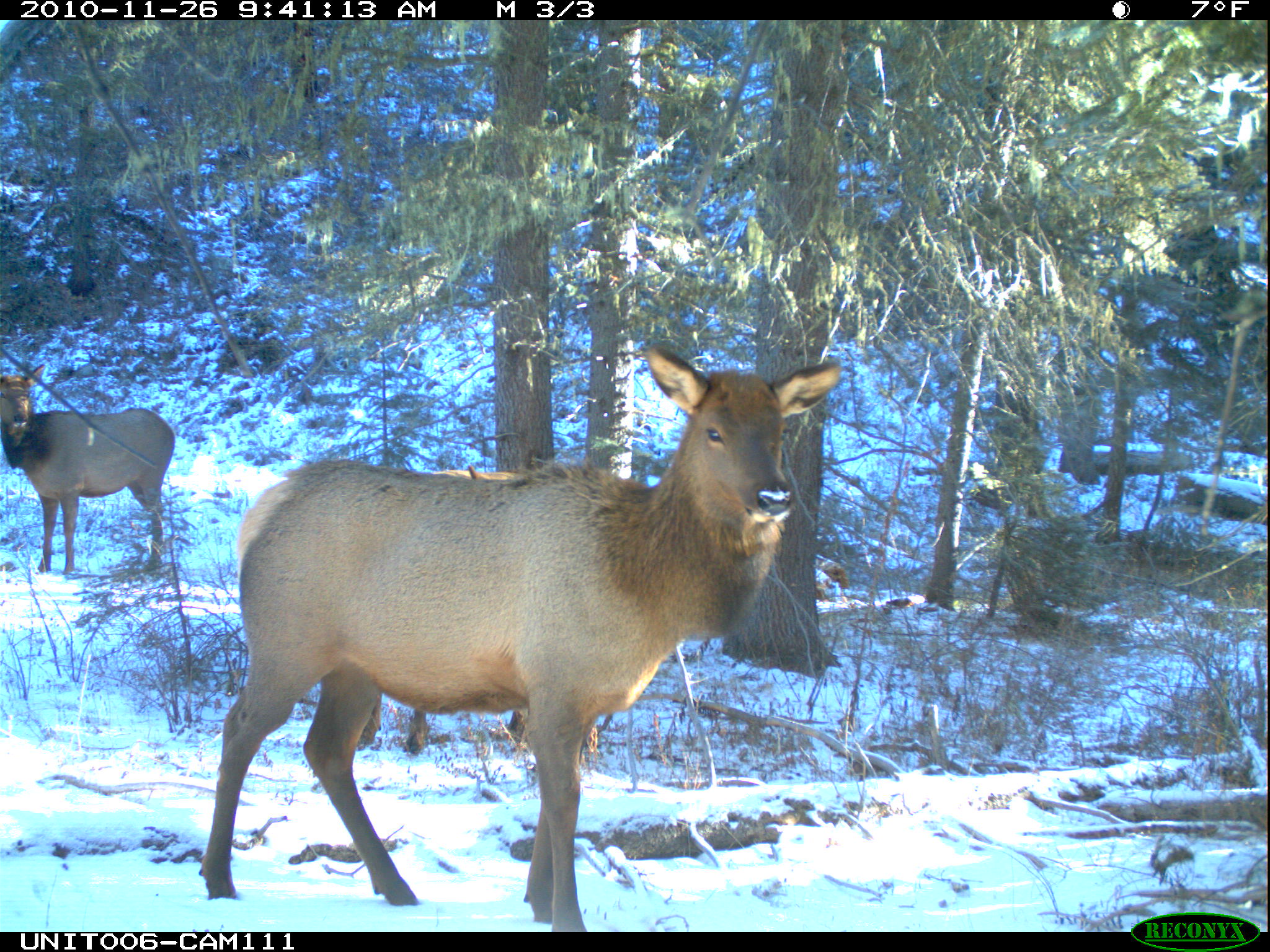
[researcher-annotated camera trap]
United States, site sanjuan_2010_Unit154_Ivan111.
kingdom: Animalia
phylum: Chordata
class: Mammalia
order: Artiodactyla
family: Cervidae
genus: Cervus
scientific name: Cervus elaphus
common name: red deer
Cervus elaphus (red deer).